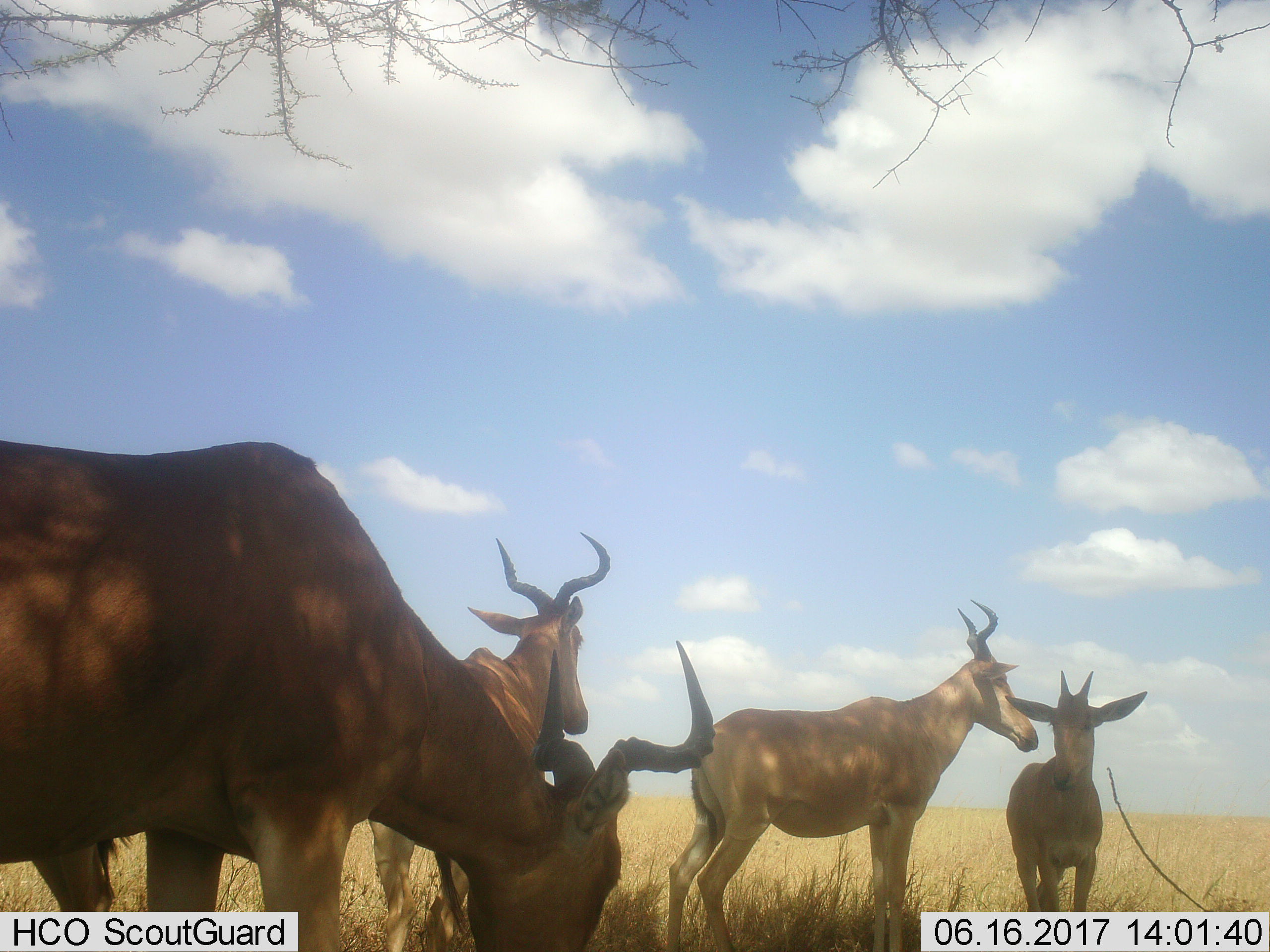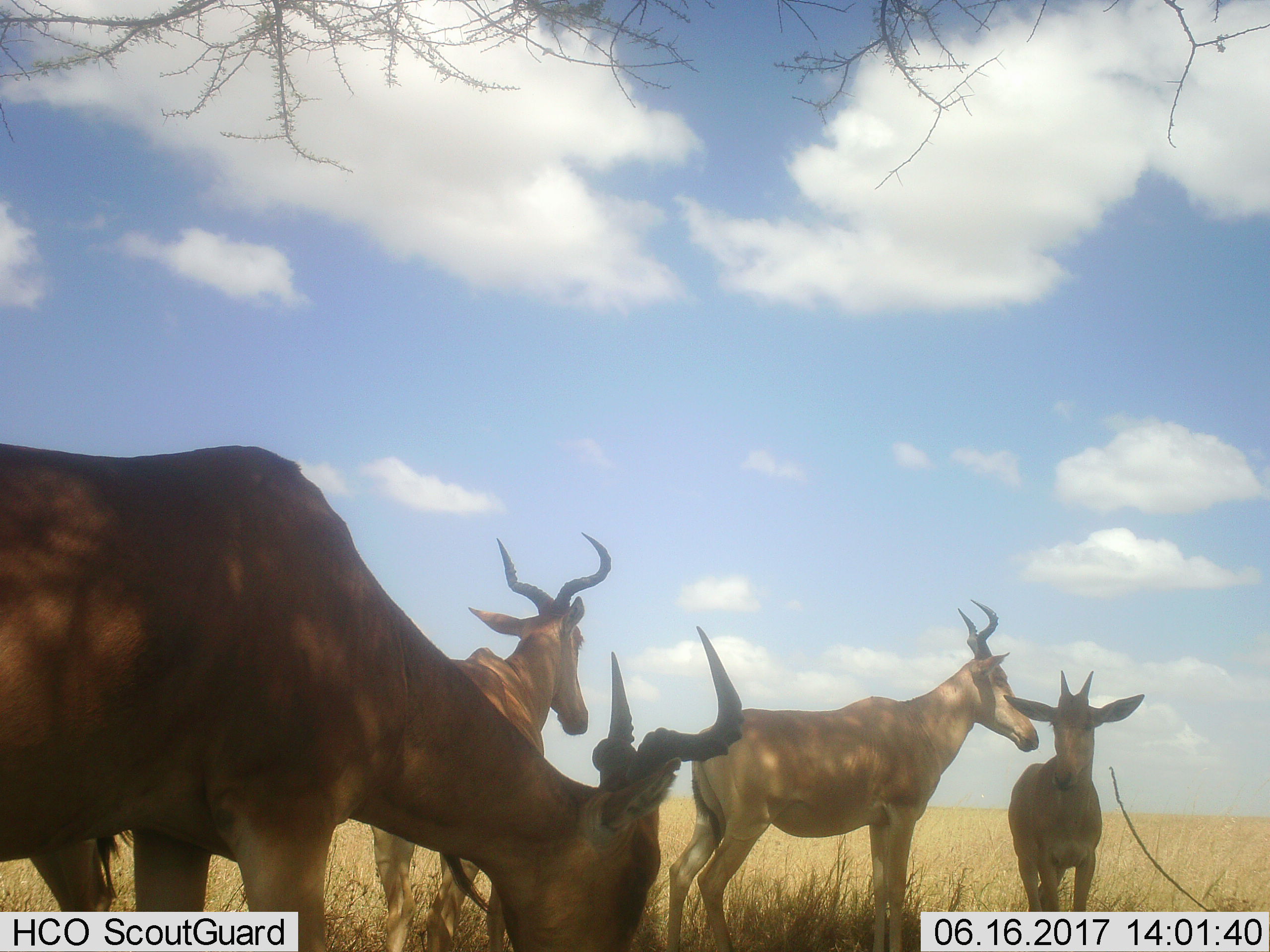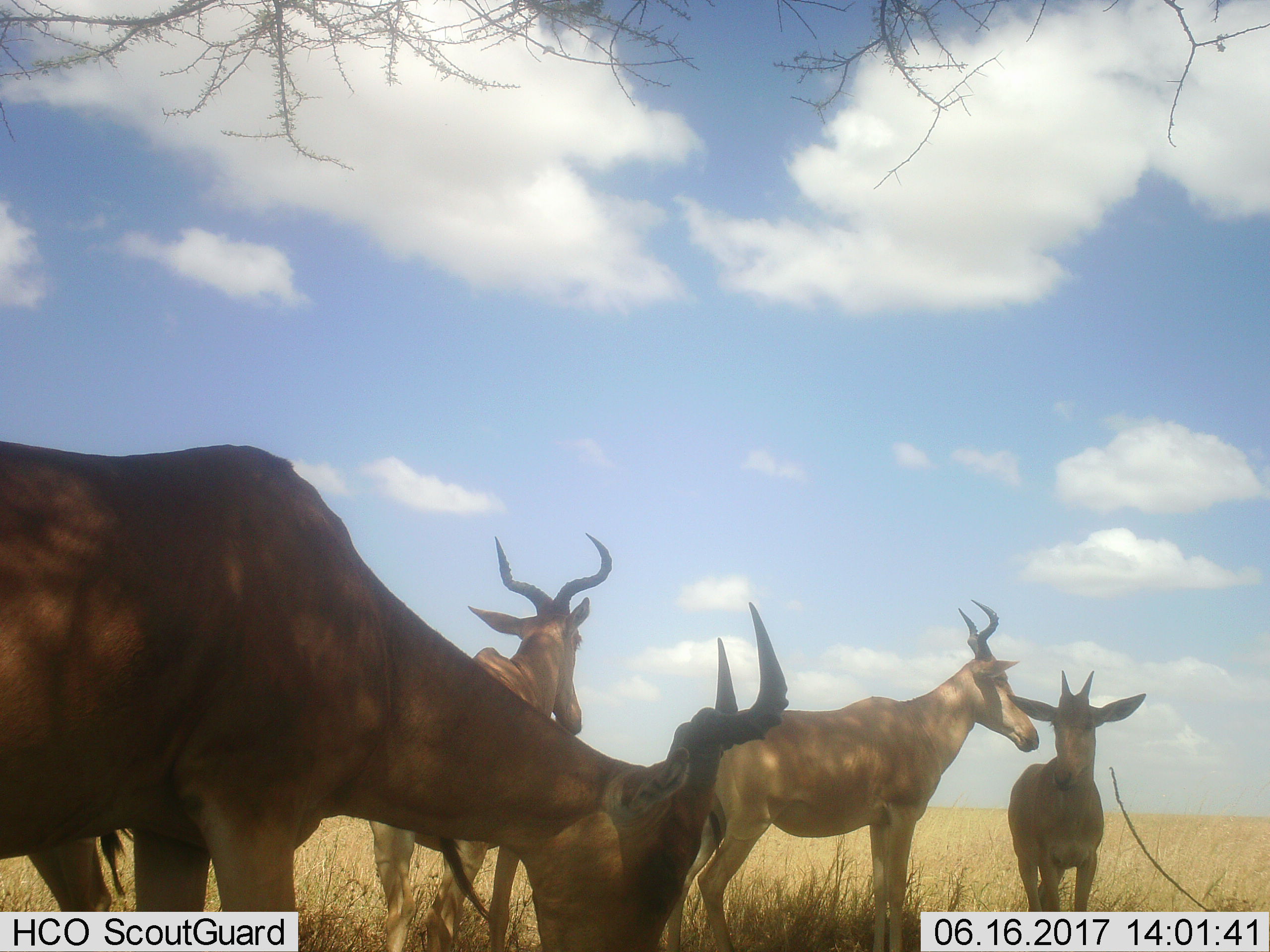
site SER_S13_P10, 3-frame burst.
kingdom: Animalia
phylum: Chordata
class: Mammalia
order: Artiodactyla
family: Bovidae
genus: Alcelaphus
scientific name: Alcelaphus buselaphus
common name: hartebeest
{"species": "hartebeest (Alcelaphus buselaphus)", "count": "4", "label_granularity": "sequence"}